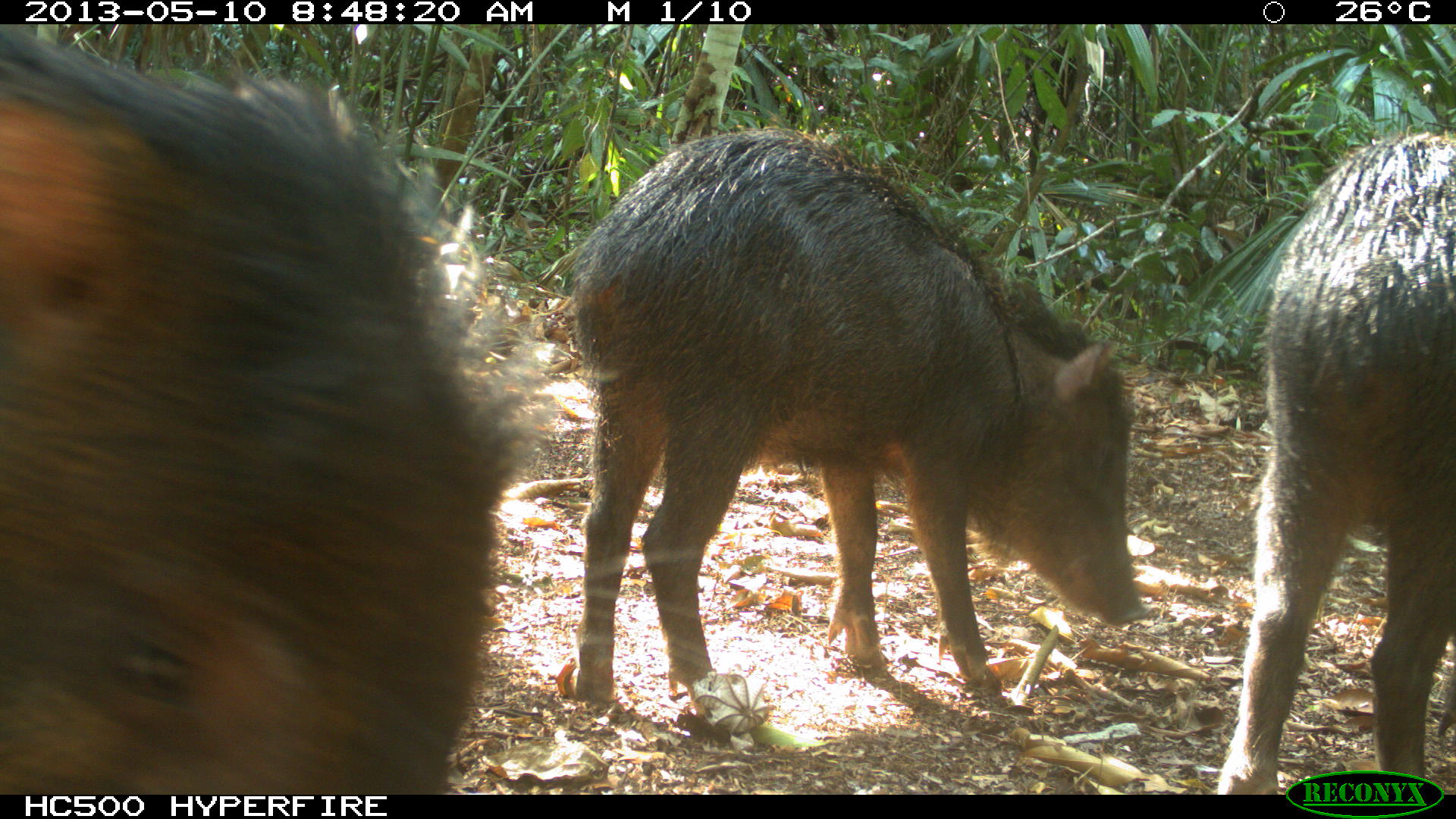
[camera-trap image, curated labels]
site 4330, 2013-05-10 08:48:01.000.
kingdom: Animalia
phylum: Chordata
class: Mammalia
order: Artiodactyla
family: Tayassuidae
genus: Tayassu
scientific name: Tayassu pecari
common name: white-lipped peccary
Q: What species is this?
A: Tayassu pecari (white-lipped peccary).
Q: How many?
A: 4.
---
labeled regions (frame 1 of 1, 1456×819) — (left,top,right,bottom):
tayassu pecari: (0,25,538,795); (565,128,1144,701); (1213,128,1455,794)